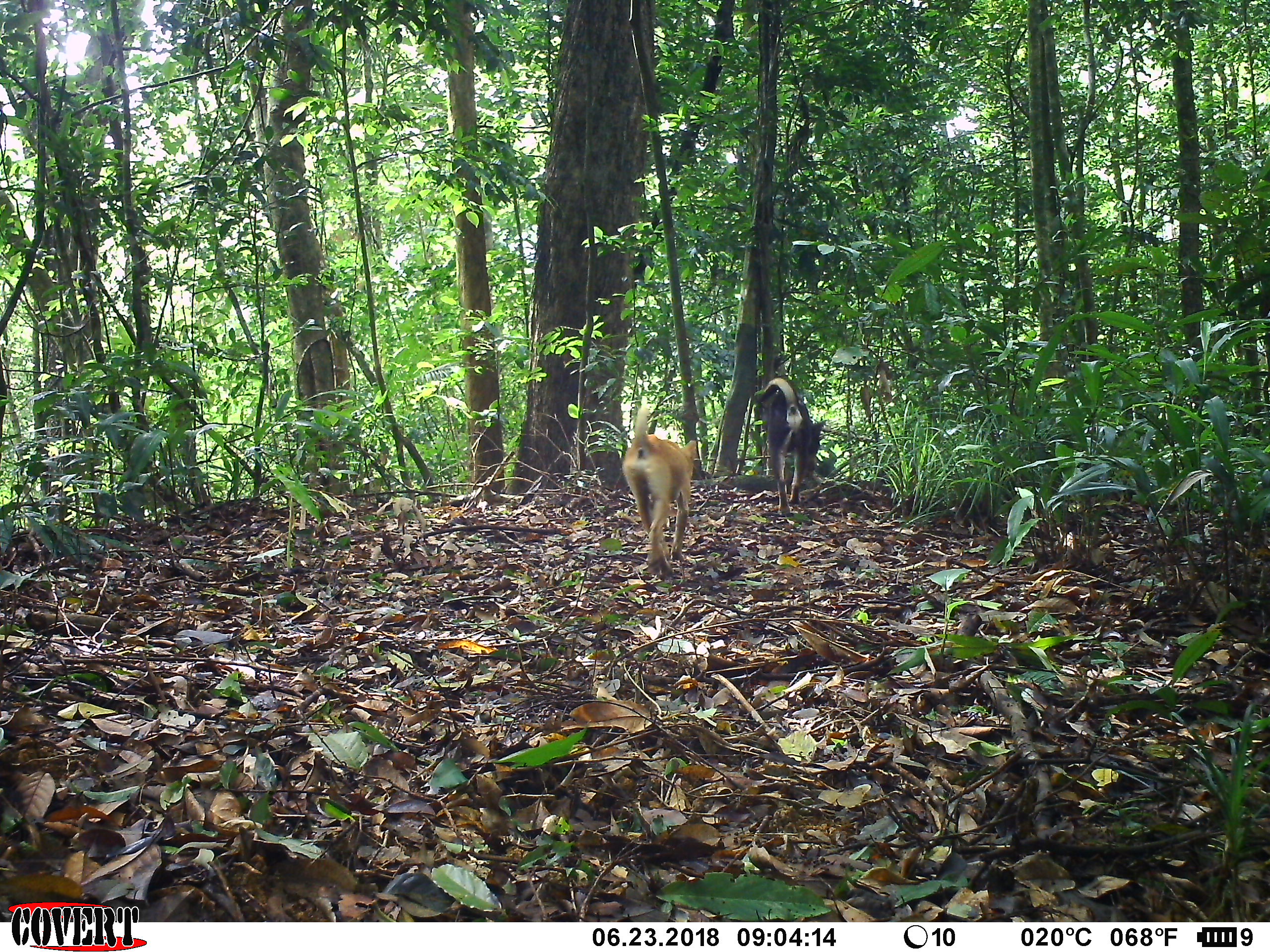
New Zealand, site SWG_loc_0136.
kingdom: Animalia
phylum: Chordata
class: Mammalia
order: Carnivora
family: Canidae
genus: Canis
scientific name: Canis familiaris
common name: domestic dog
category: dog